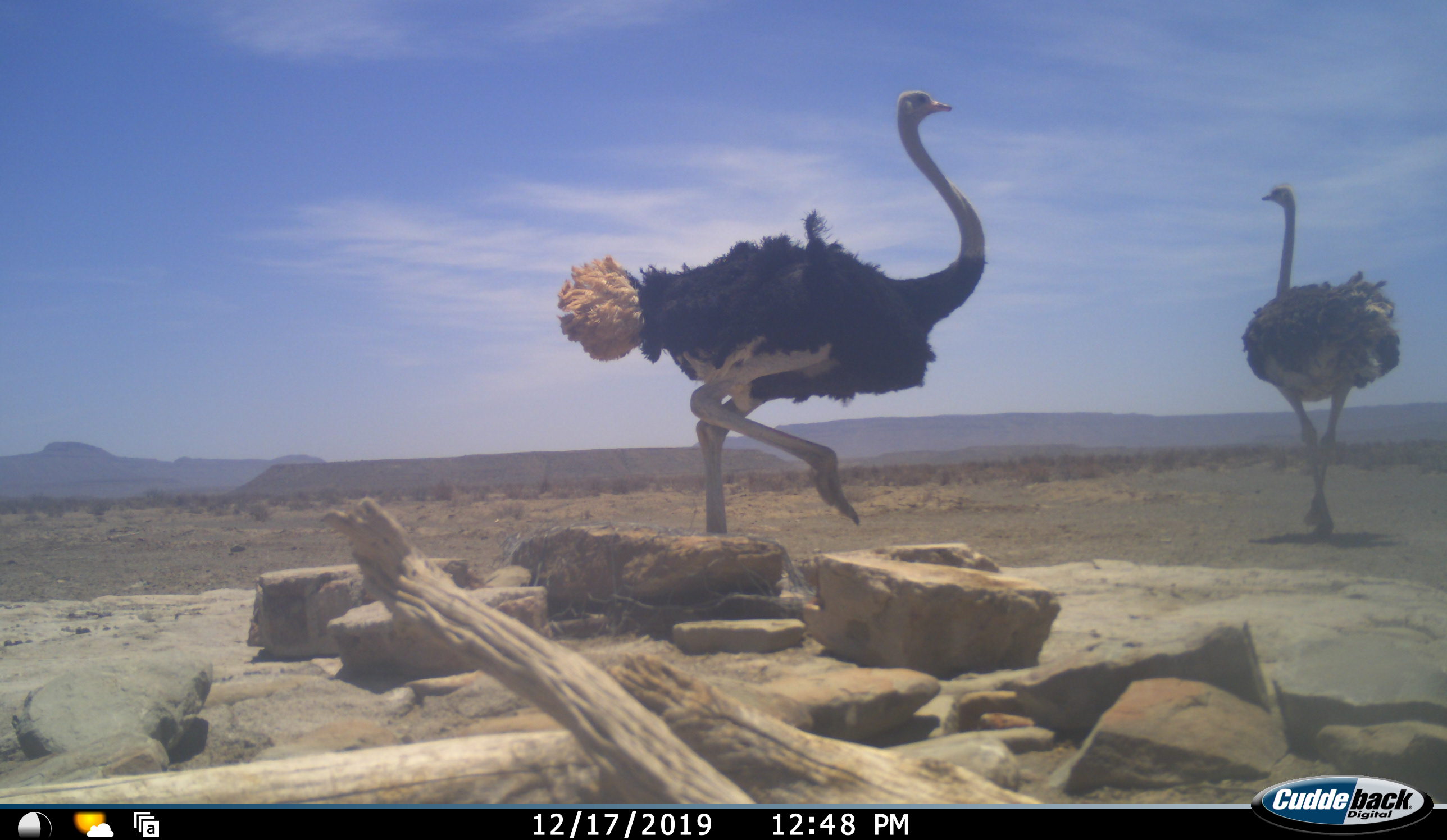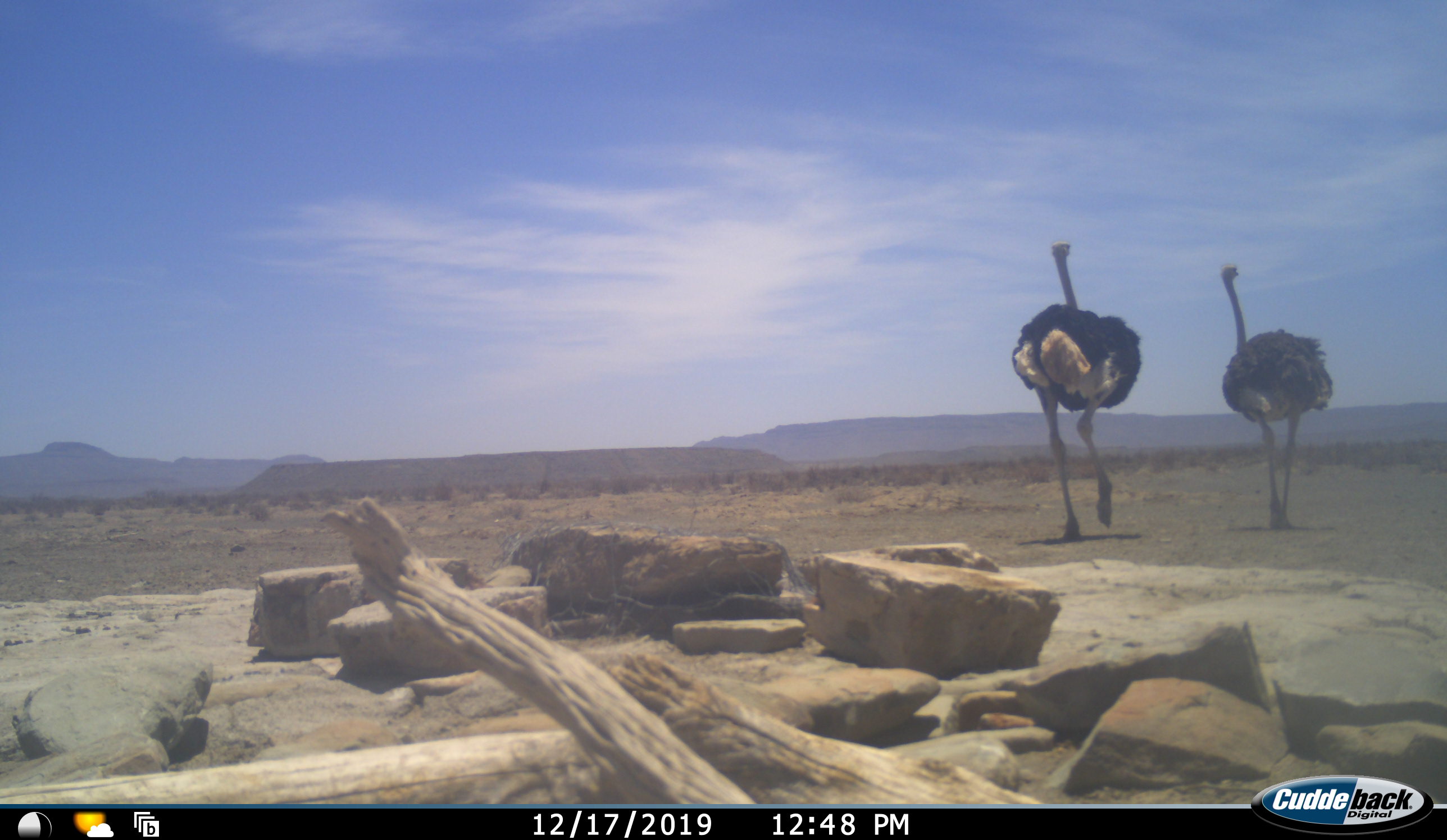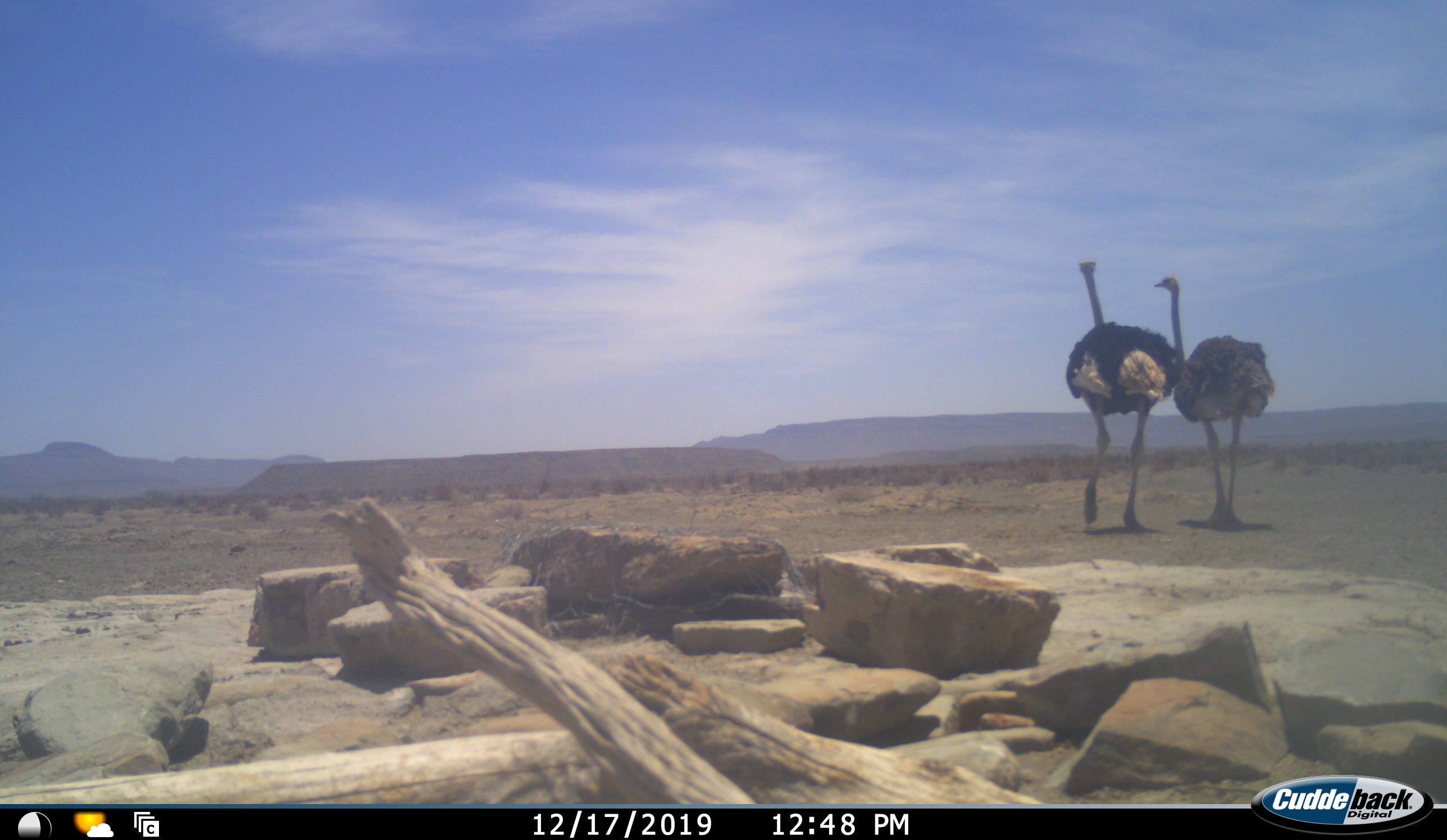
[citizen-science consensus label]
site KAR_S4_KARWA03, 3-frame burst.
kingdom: Animalia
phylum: Chordata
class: Aves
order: Struthioniformes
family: Struthionidae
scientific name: Struthionidae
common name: ostrich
Ostrich (Struthionidae), count 2. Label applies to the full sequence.